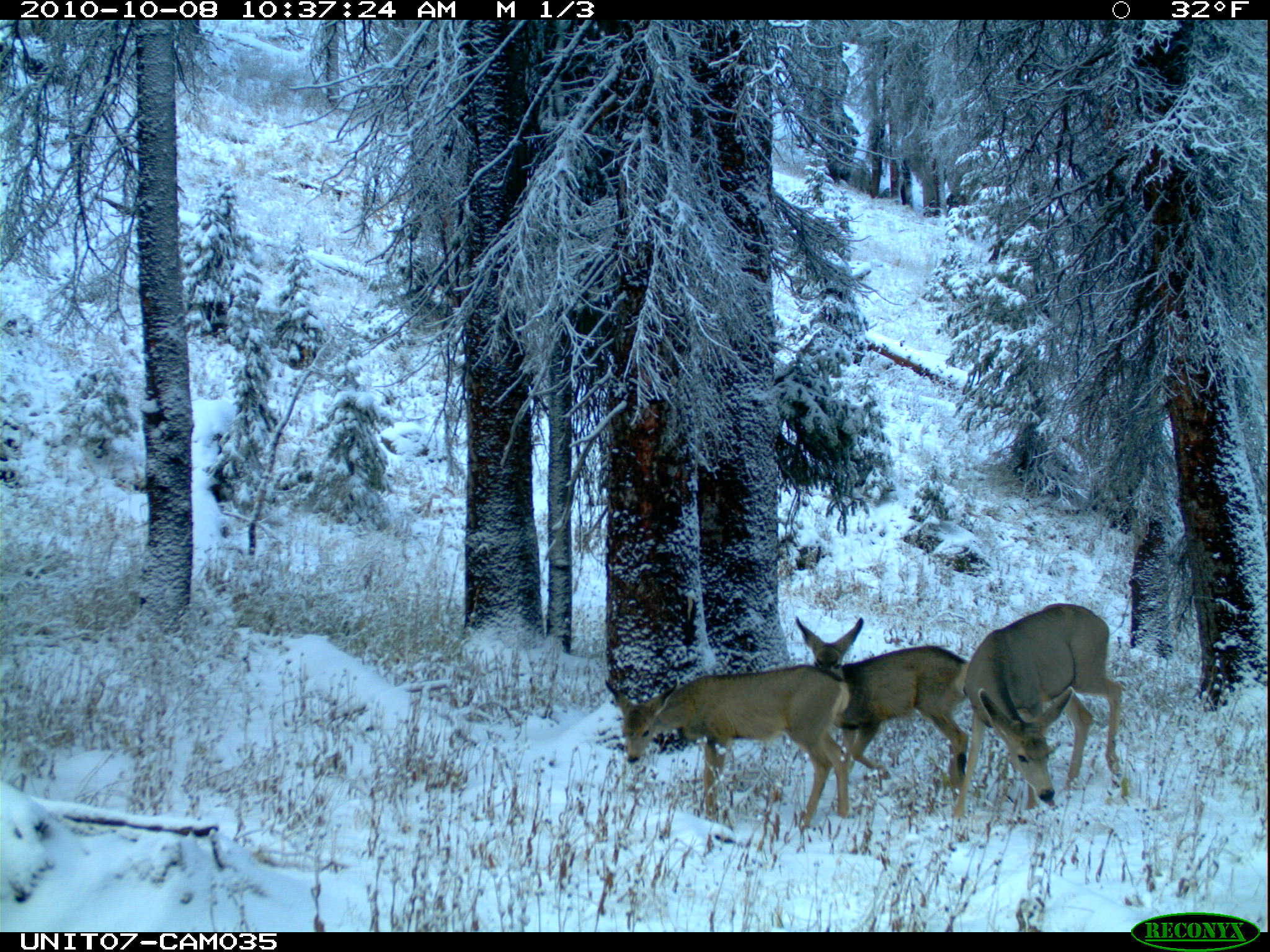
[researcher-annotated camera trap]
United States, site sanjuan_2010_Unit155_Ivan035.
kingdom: Animalia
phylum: Chordata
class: Mammalia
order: Artiodactyla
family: Cervidae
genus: Odocoileus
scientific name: Odocoileus hemionus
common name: mule deer